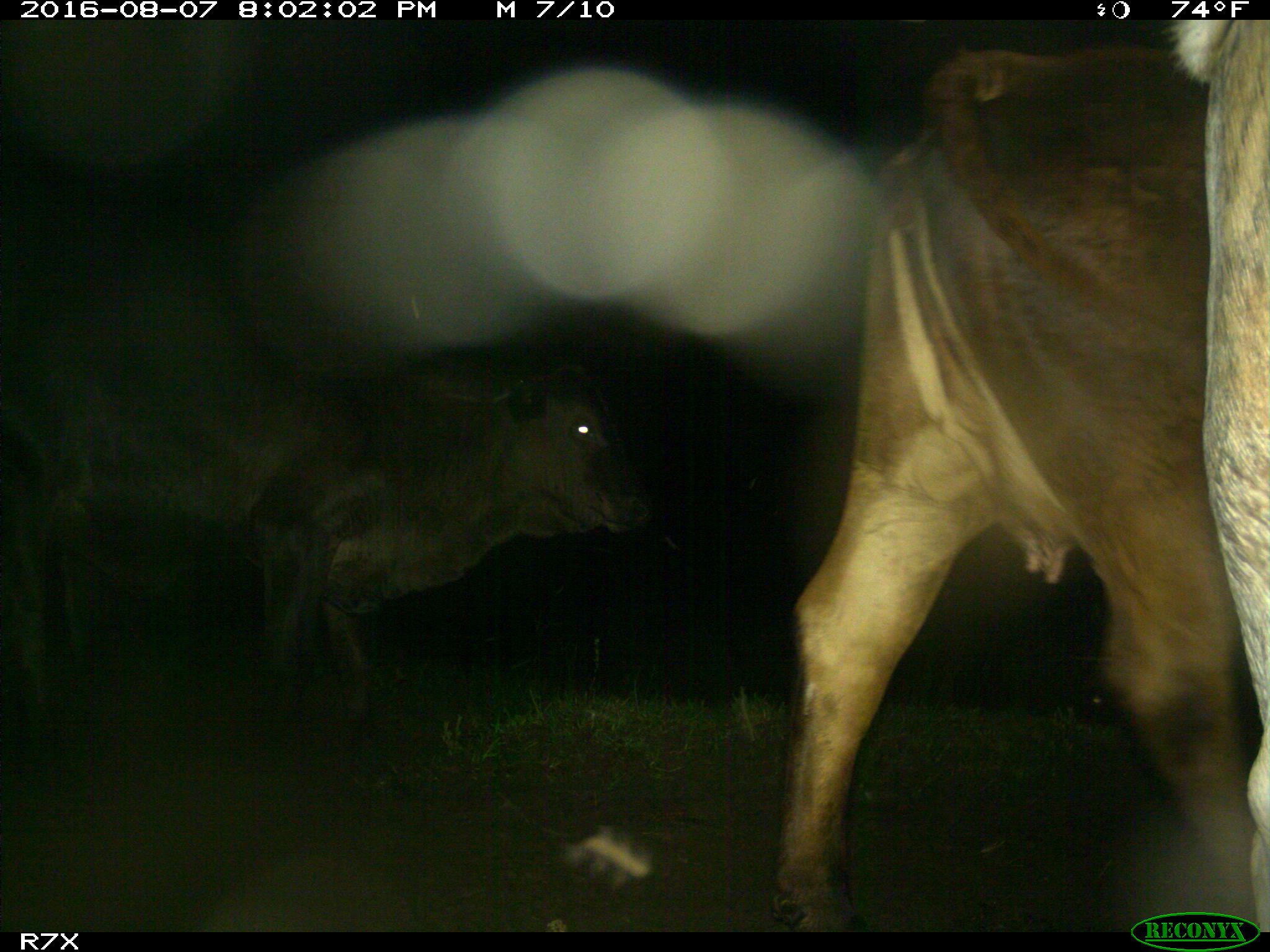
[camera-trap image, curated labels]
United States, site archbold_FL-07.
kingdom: Animalia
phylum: Chordata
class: Mammalia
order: Artiodactyla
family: Bovidae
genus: Bos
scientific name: Bos taurus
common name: domestic cow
Bos taurus (domestic cow).